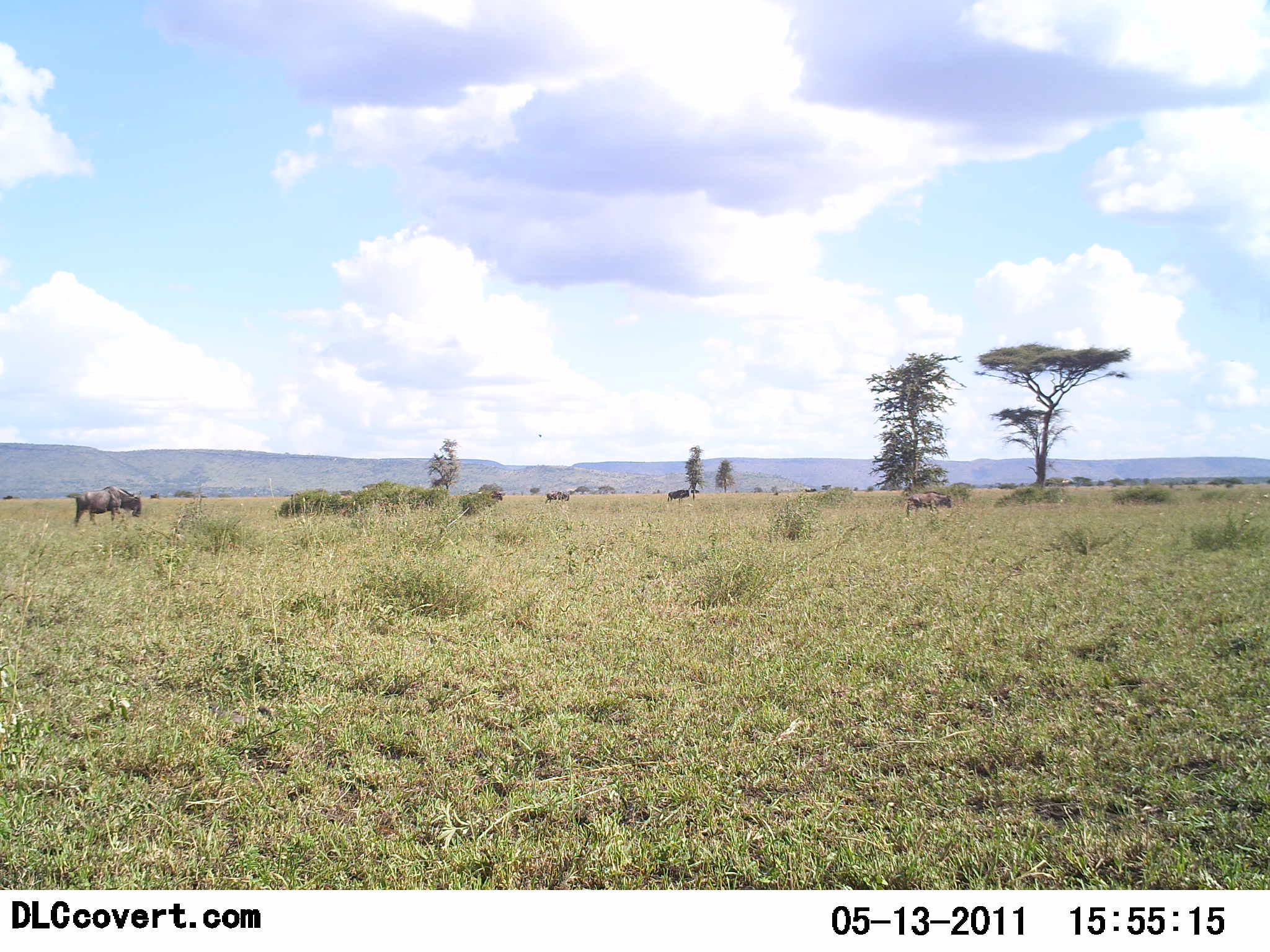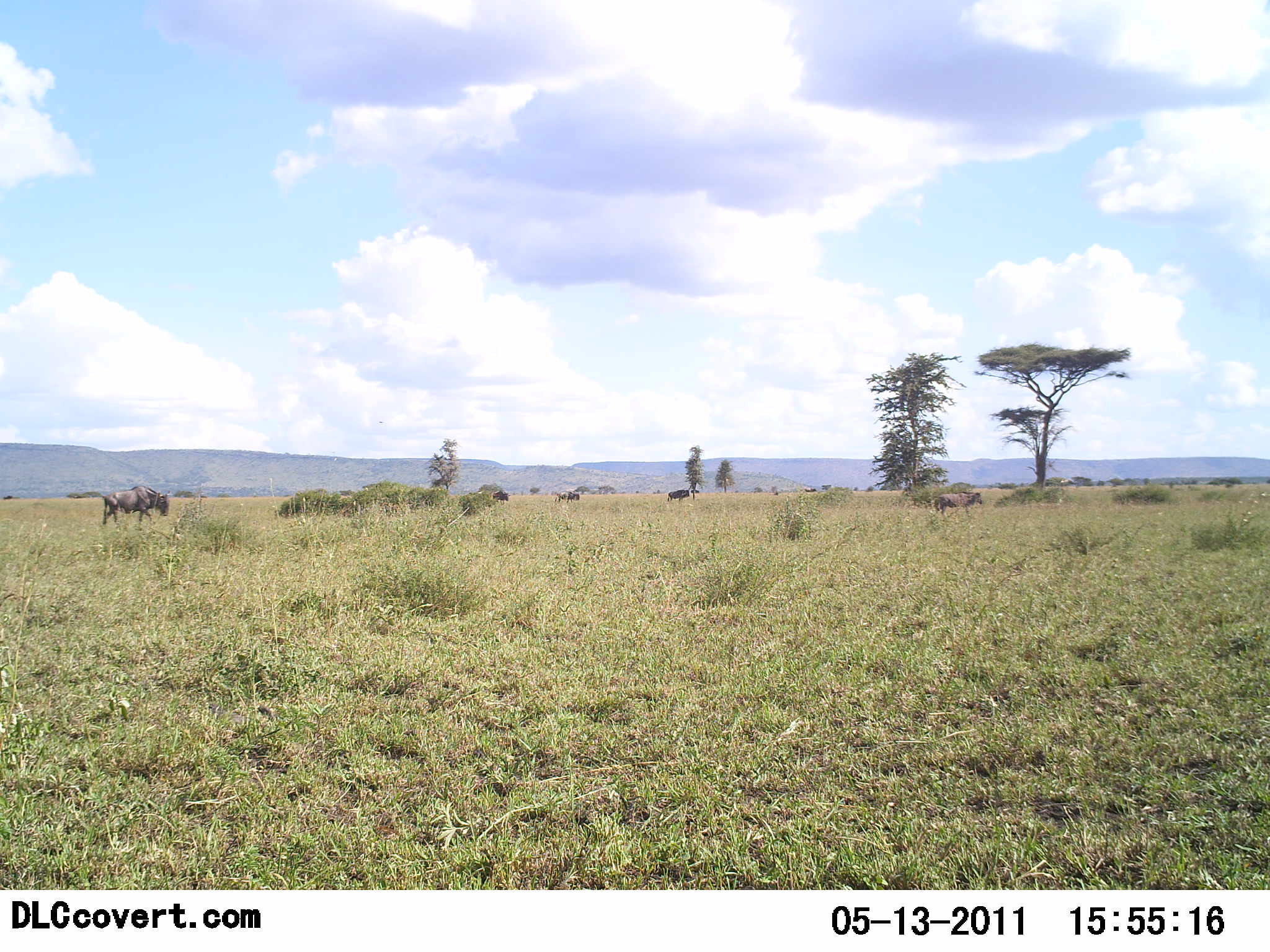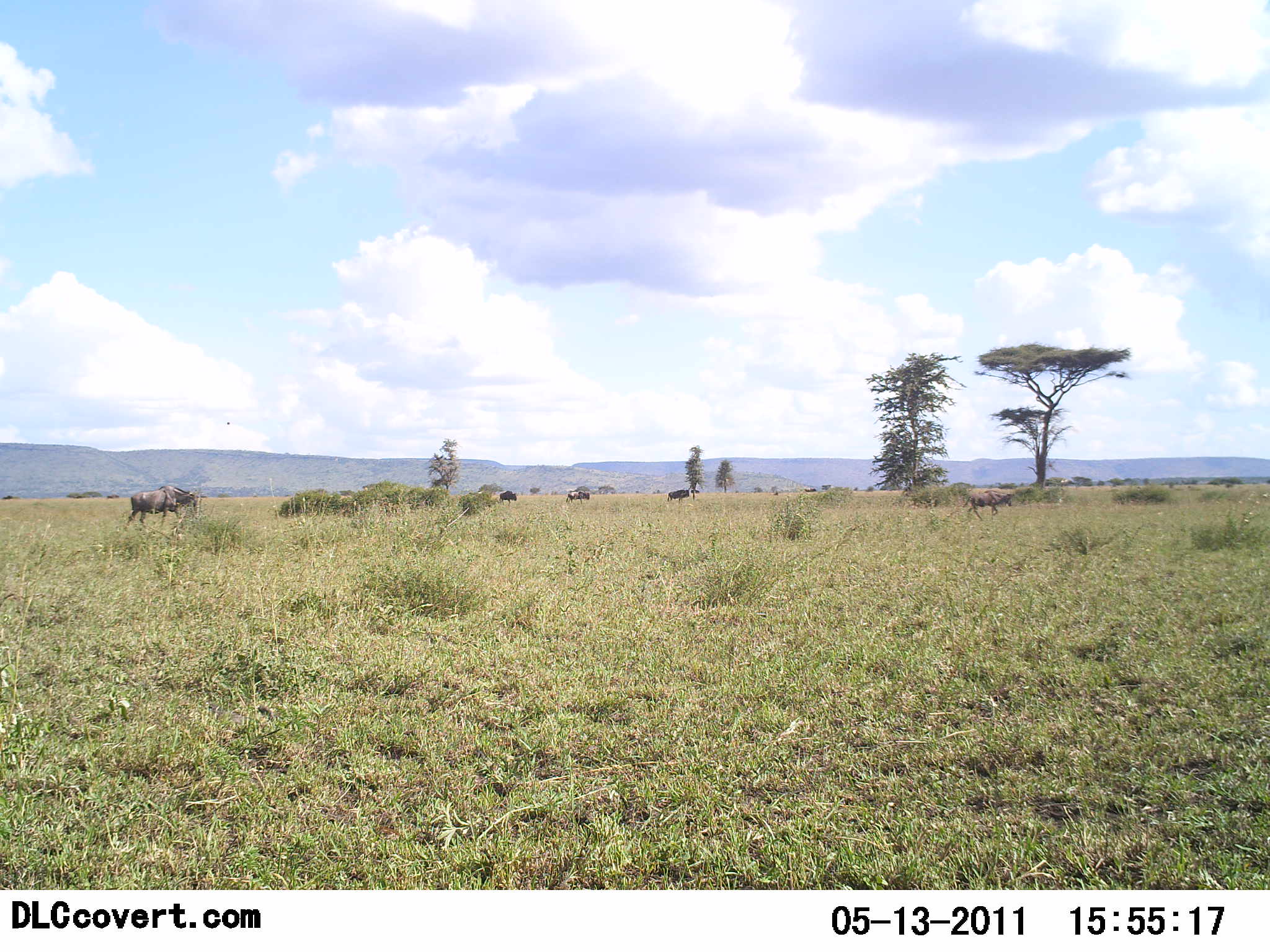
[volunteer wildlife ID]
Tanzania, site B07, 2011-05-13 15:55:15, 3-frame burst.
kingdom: Animalia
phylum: Chordata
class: Mammalia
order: Artiodactyla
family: Bovidae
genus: Connochaetes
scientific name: Connochaetes taurinus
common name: blue wildebeest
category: wildebeest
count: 5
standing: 27%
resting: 0%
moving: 100%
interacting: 0%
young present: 0%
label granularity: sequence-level